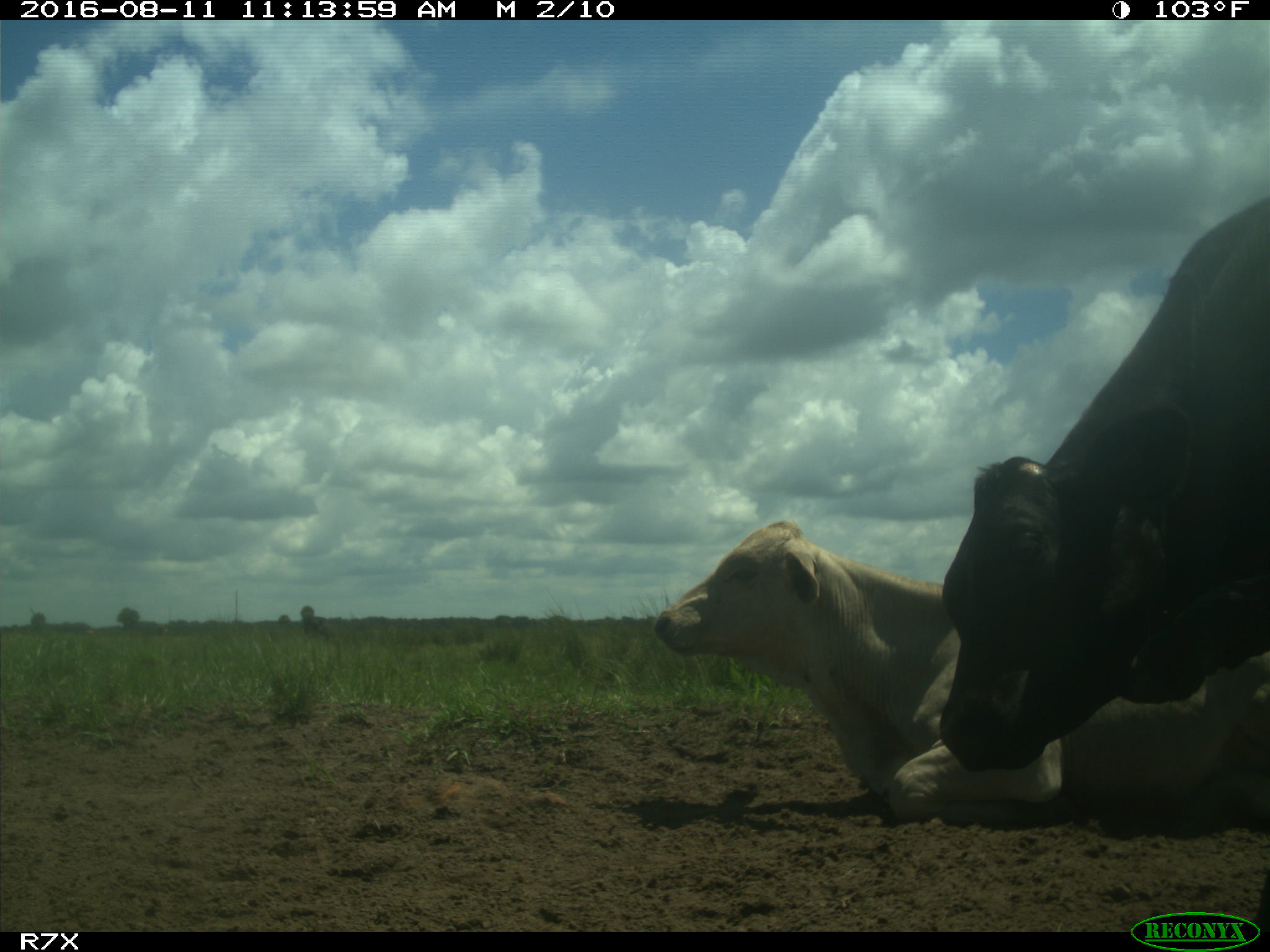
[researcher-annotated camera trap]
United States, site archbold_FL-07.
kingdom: Animalia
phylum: Chordata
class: Mammalia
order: Artiodactyla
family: Bovidae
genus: Bos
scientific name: Bos taurus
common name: domestic cow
Bos taurus (domestic cow).